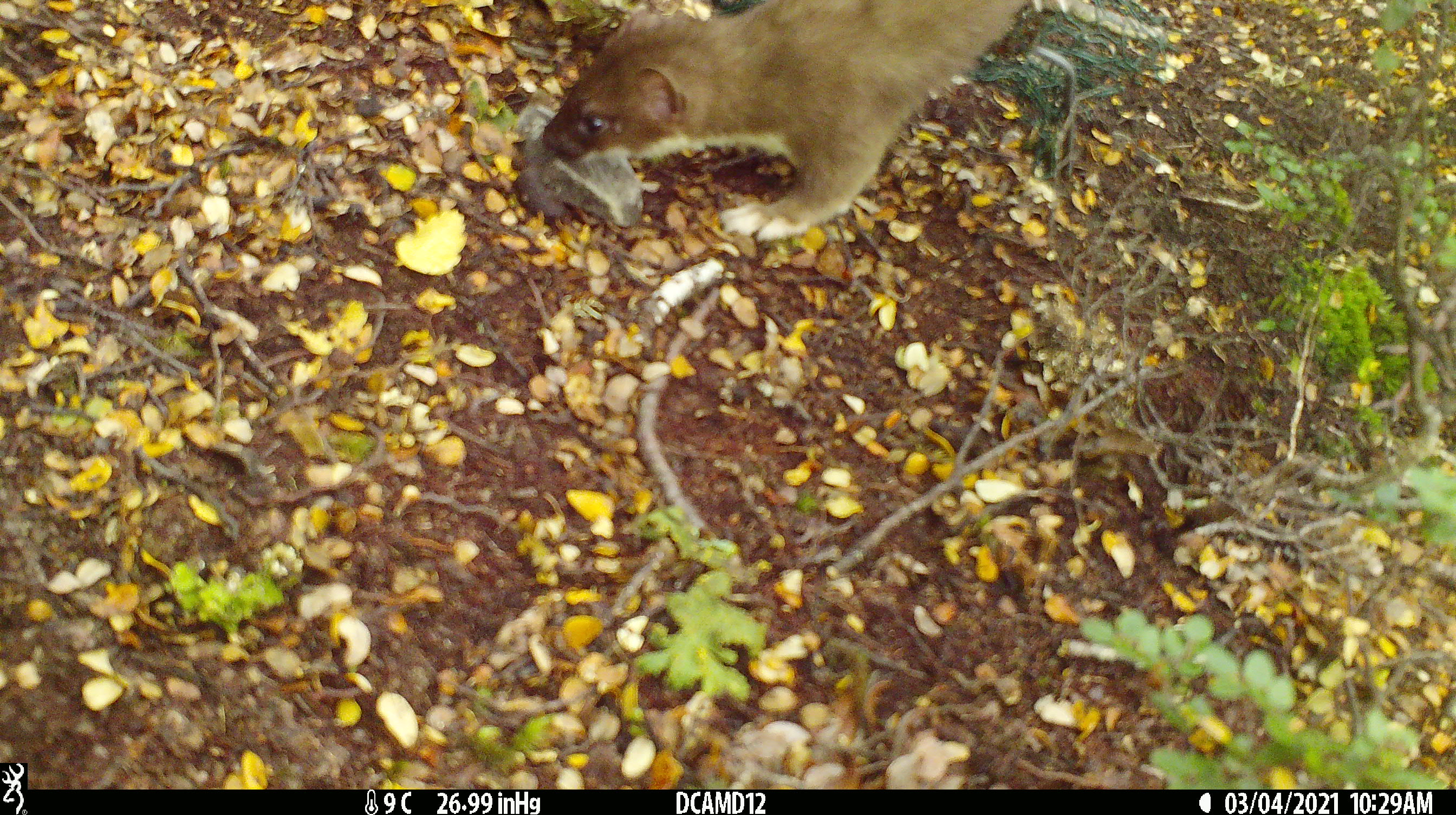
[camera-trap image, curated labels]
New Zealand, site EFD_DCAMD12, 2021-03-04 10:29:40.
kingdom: Animalia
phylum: Chordata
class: Mammalia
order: Carnivora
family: Mustelidae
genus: Mustela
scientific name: Mustela erminea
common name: stoat